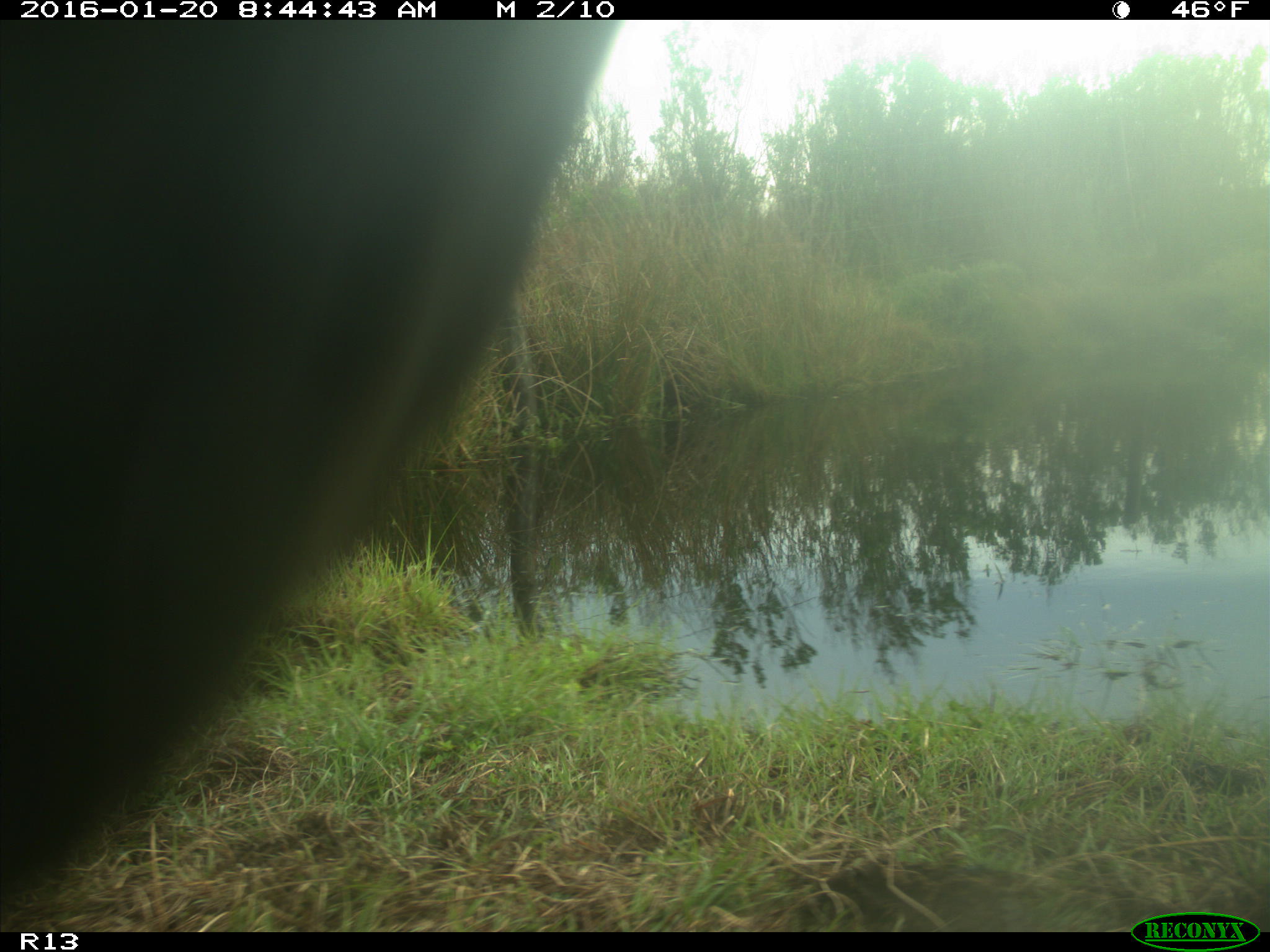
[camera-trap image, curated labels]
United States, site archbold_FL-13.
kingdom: Animalia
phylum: Chordata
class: Mammalia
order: Artiodactyla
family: Bovidae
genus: Bos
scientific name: Bos taurus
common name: domestic cow